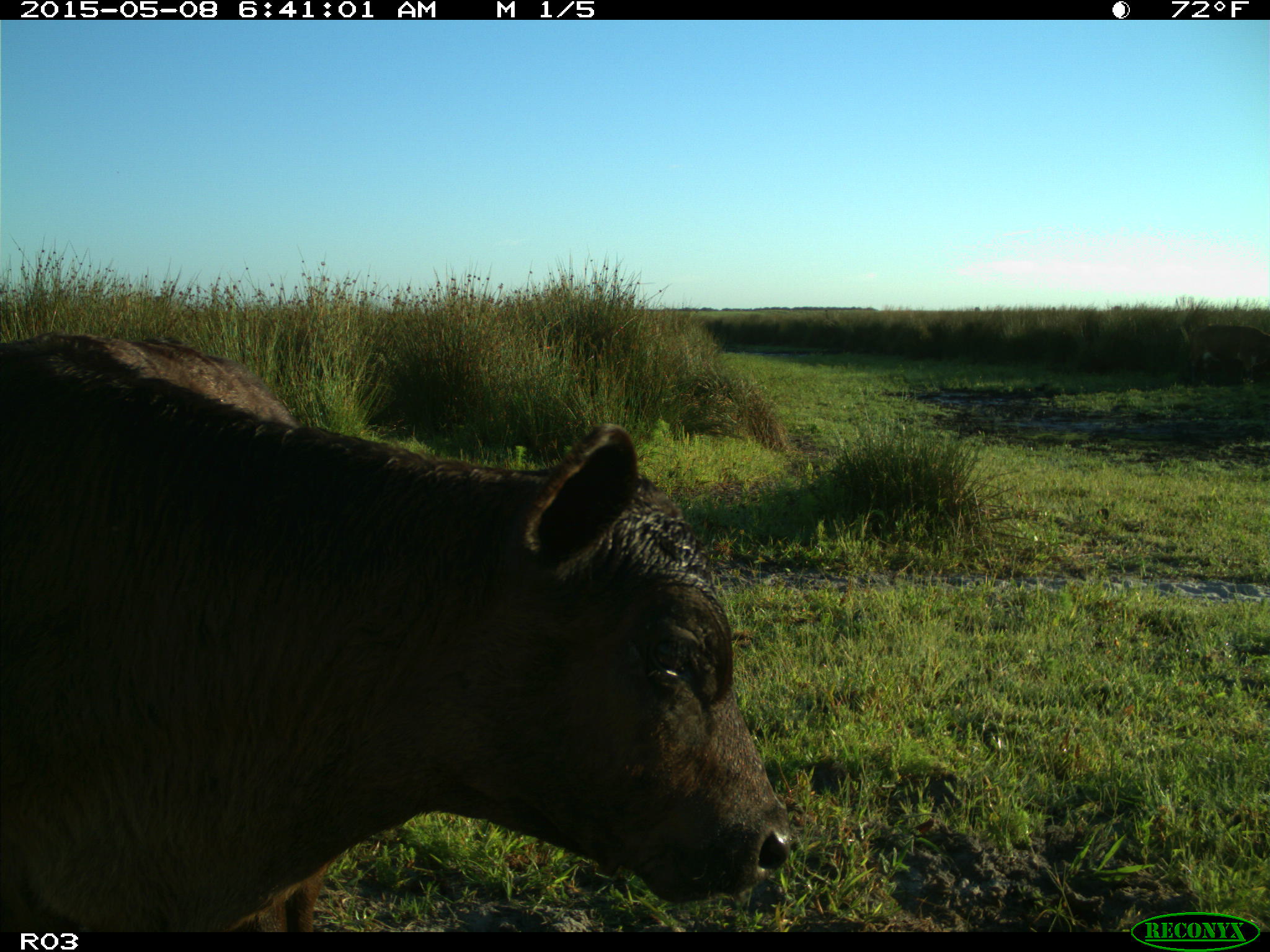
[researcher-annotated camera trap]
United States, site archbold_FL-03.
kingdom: Animalia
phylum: Chordata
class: Mammalia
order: Artiodactyla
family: Bovidae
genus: Bos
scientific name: Bos taurus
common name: domestic cow